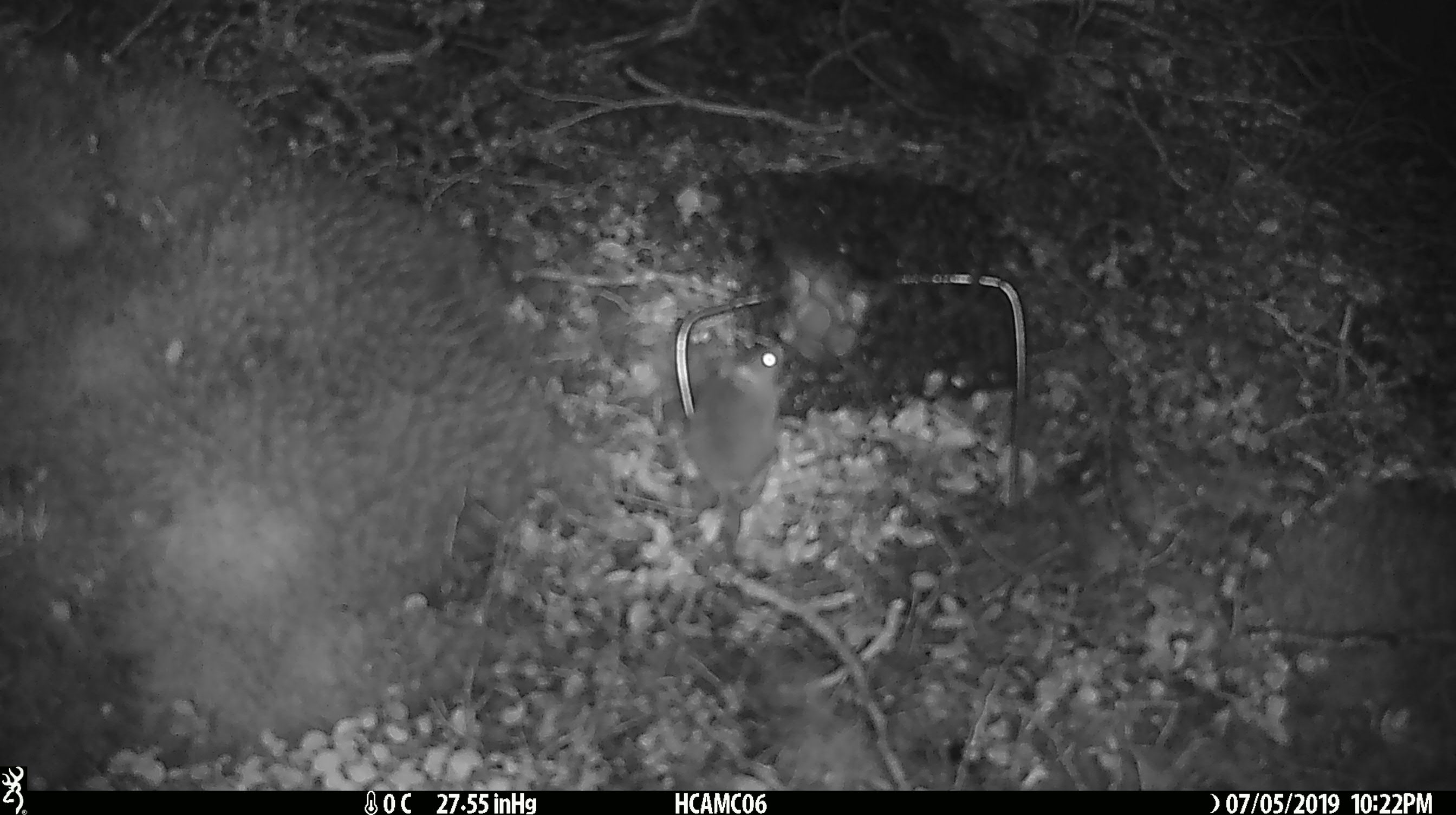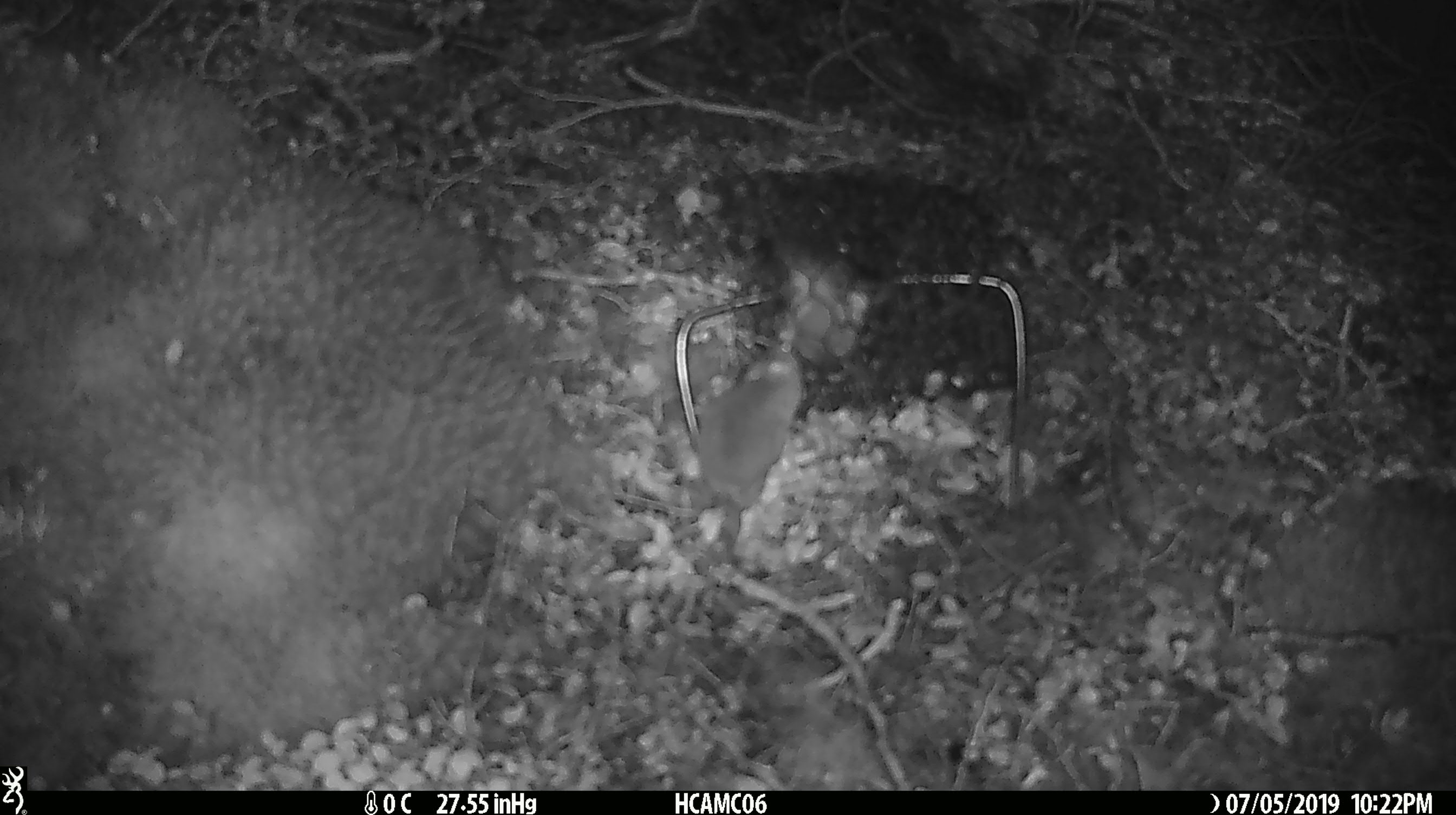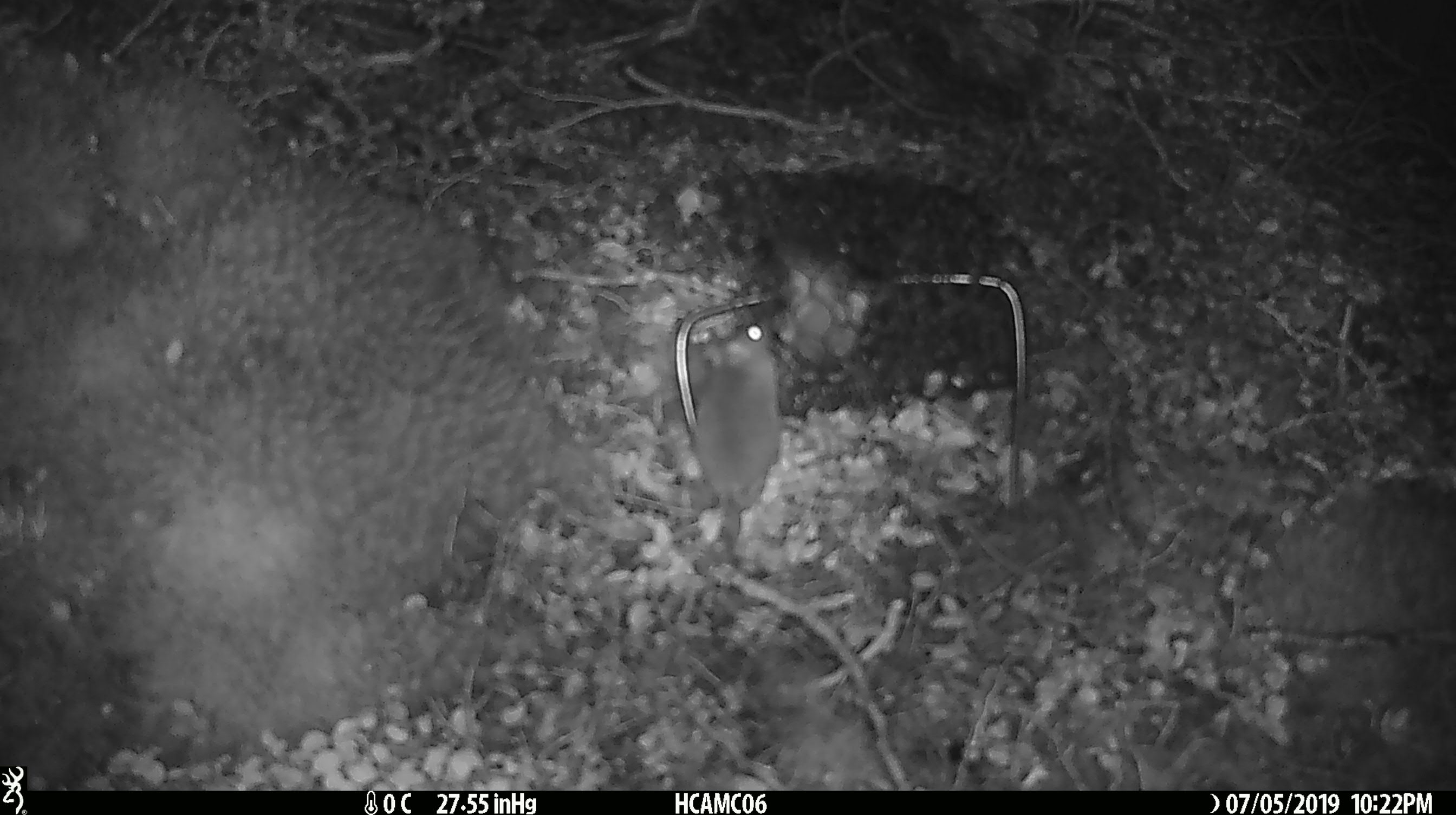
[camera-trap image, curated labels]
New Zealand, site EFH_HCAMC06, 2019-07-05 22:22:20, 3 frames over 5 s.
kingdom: Animalia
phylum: Chordata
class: Mammalia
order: Rodentia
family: Muridae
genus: Mus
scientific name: Mus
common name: mouse